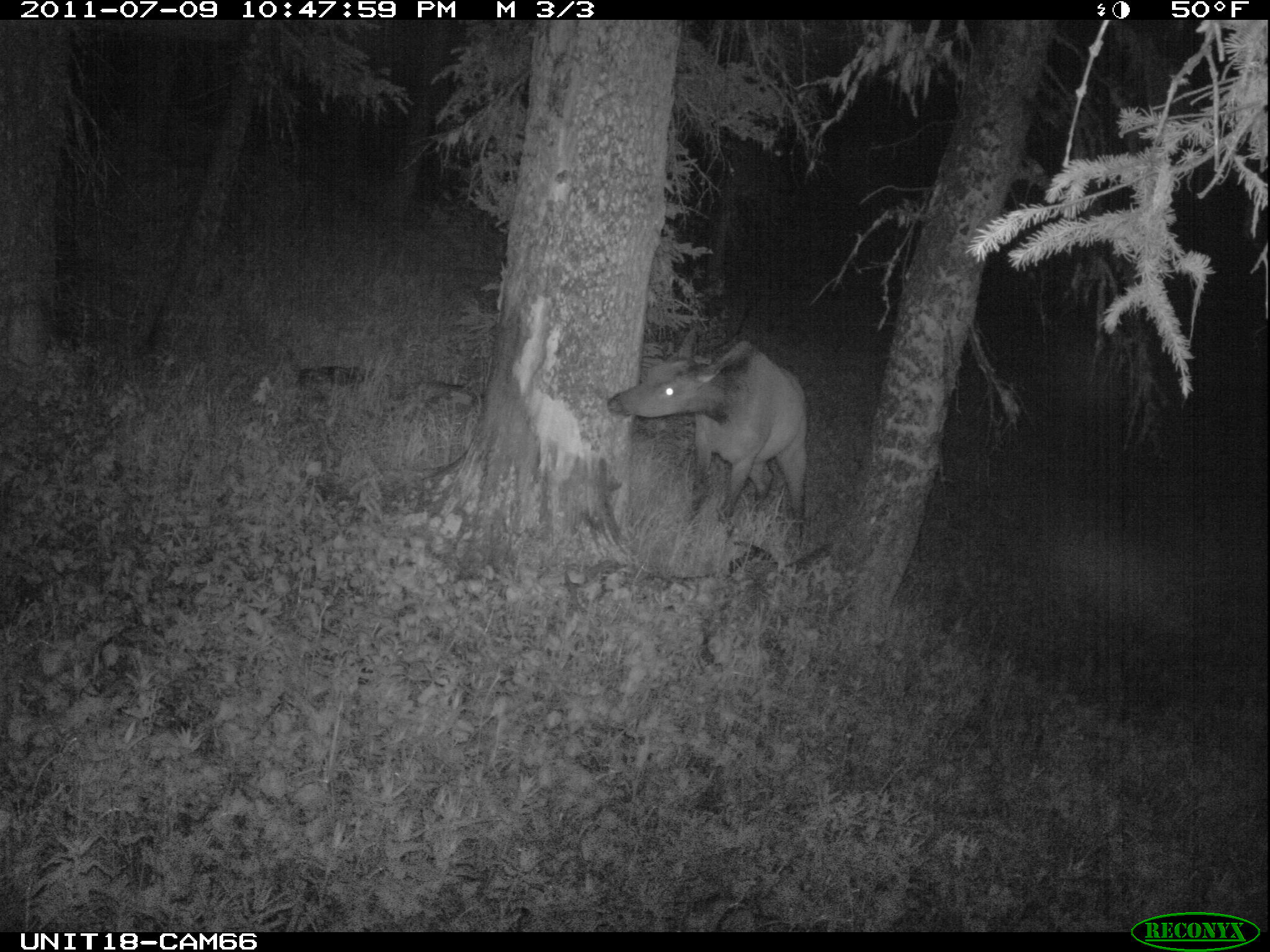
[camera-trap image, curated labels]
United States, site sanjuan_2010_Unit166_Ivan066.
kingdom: Animalia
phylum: Chordata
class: Mammalia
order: Artiodactyla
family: Cervidae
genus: Cervus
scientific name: Cervus elaphus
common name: red deer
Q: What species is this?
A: Cervus elaphus (red deer).